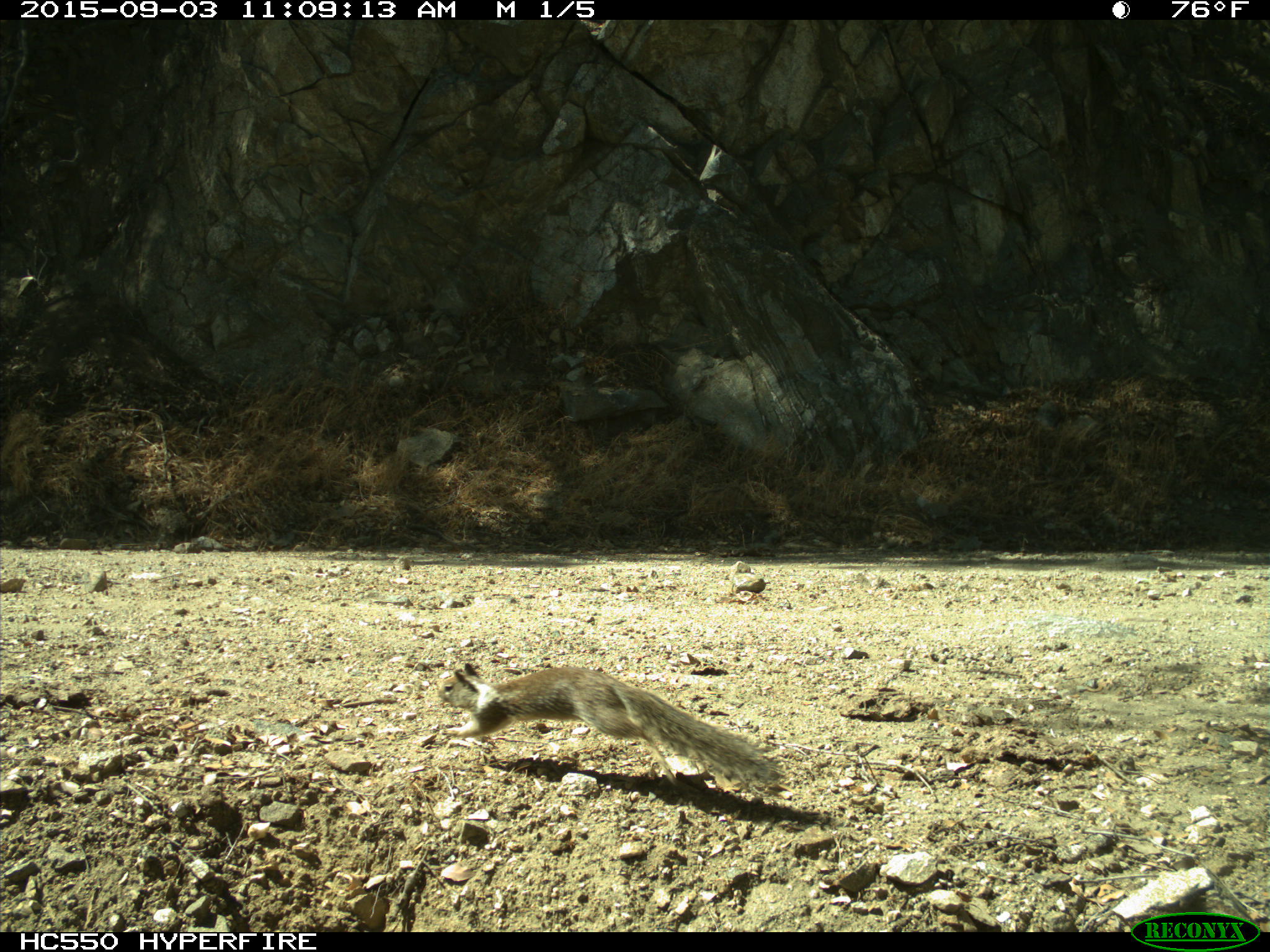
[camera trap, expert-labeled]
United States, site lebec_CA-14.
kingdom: Animalia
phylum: Chordata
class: Mammalia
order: Rodentia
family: Sciuridae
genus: Otospermophilus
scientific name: Otospermophilus beecheyi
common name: california ground squirrel